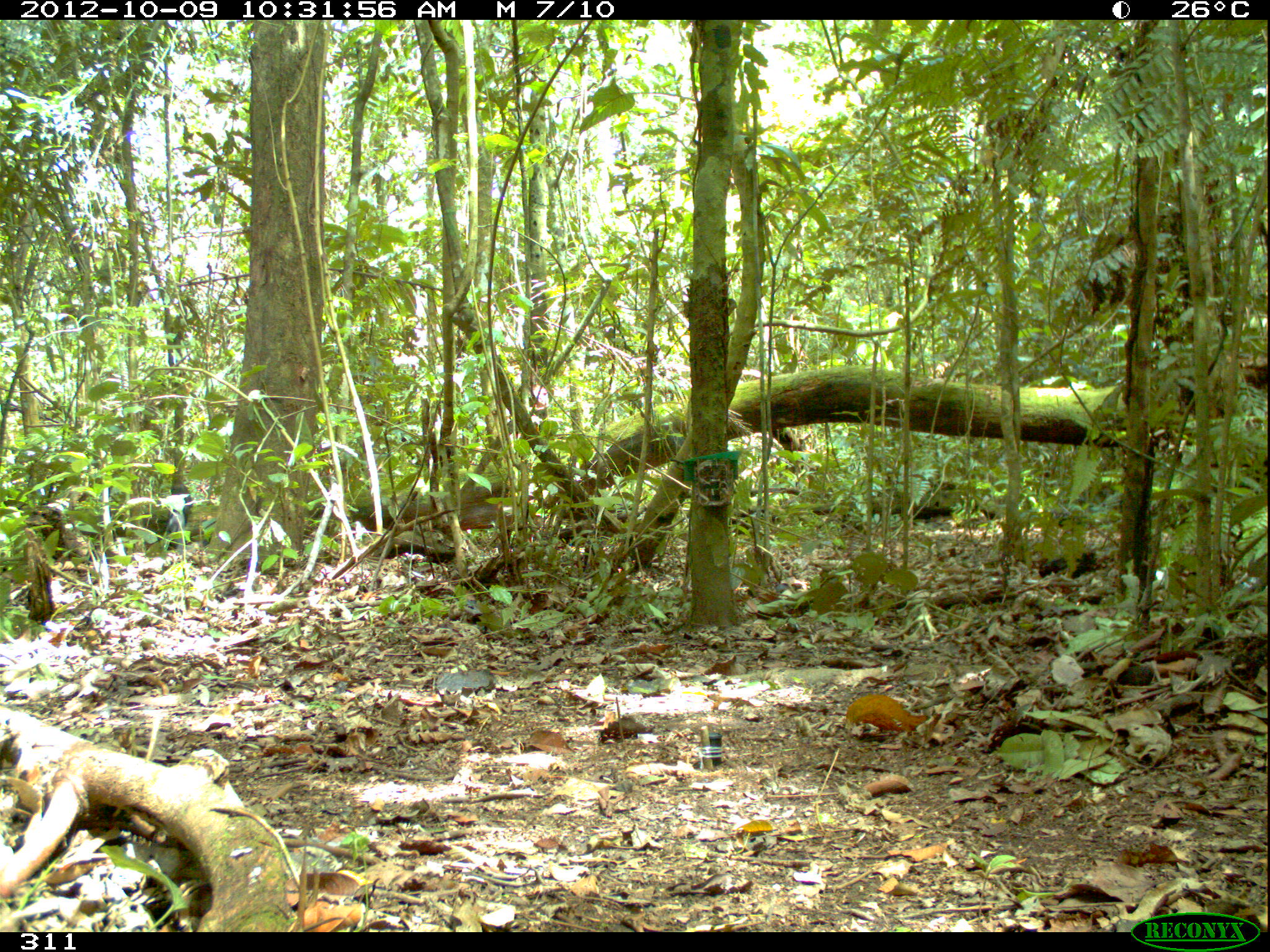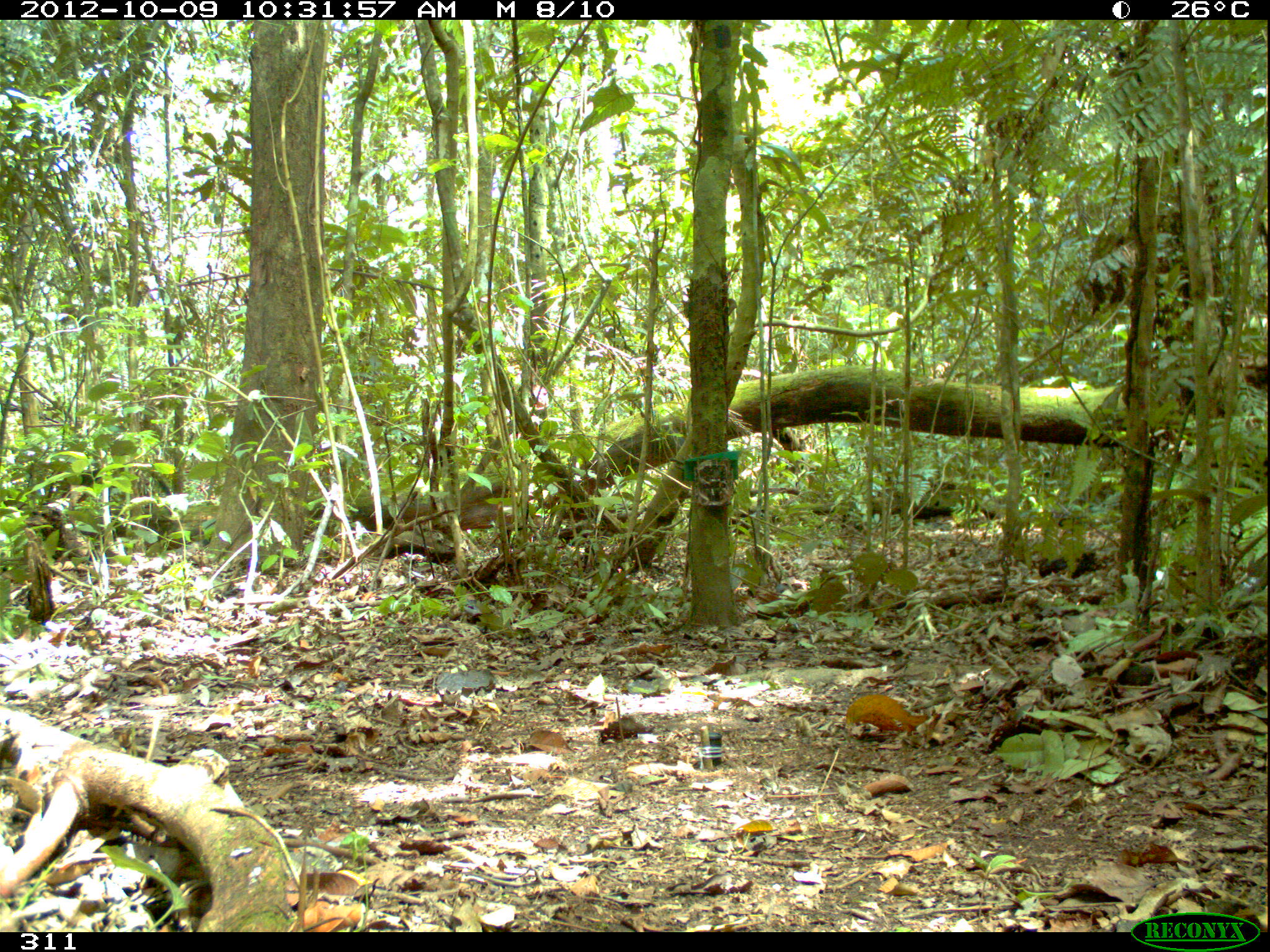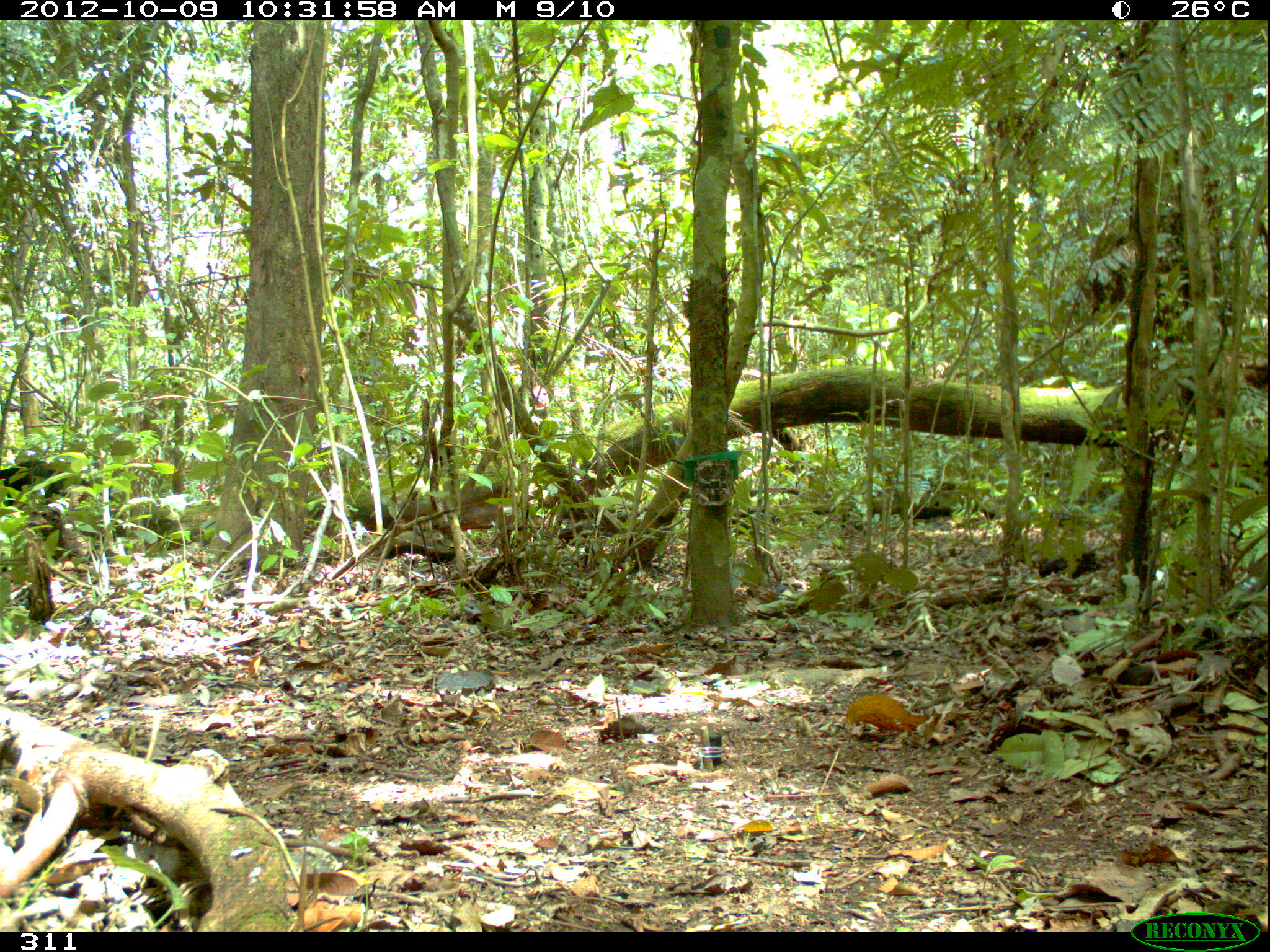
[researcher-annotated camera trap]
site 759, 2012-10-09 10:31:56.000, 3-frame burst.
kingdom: Animalia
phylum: Chordata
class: Mammalia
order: Carnivora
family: Mustelidae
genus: Eira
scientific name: Eira barbara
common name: tayra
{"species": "Eira barbara (tayra)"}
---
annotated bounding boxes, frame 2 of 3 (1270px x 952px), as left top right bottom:
eira barbara: 32 460 176 558